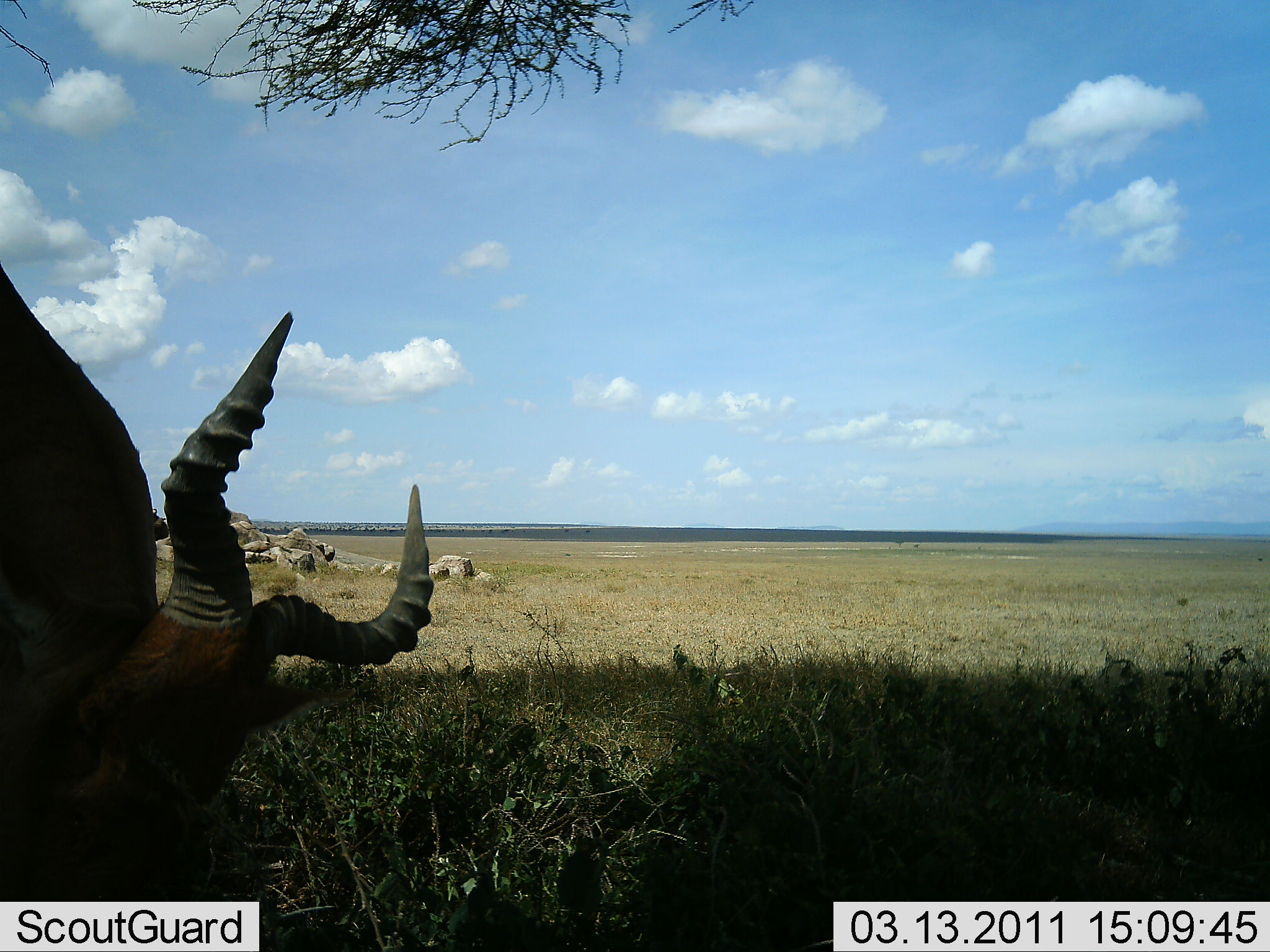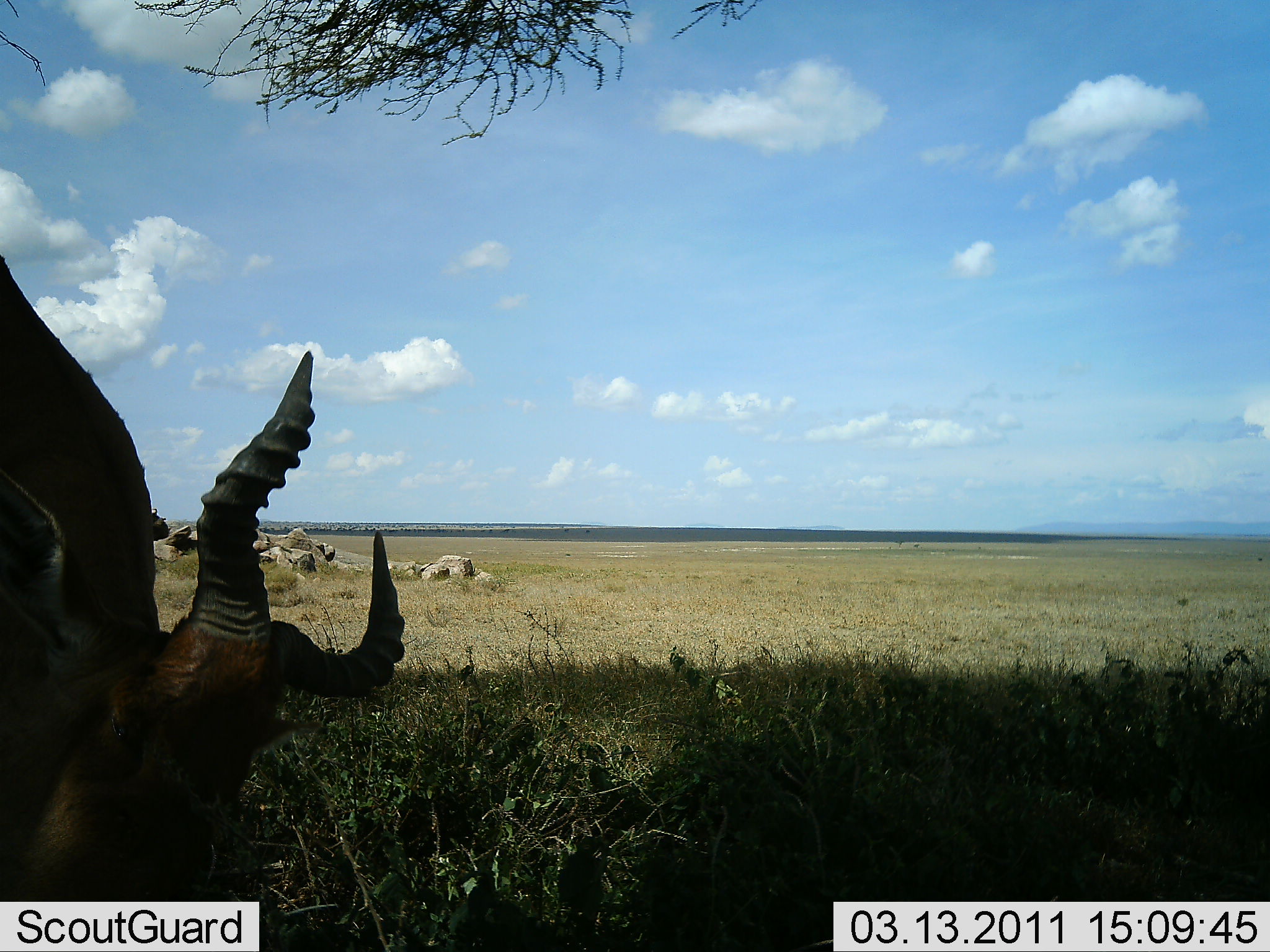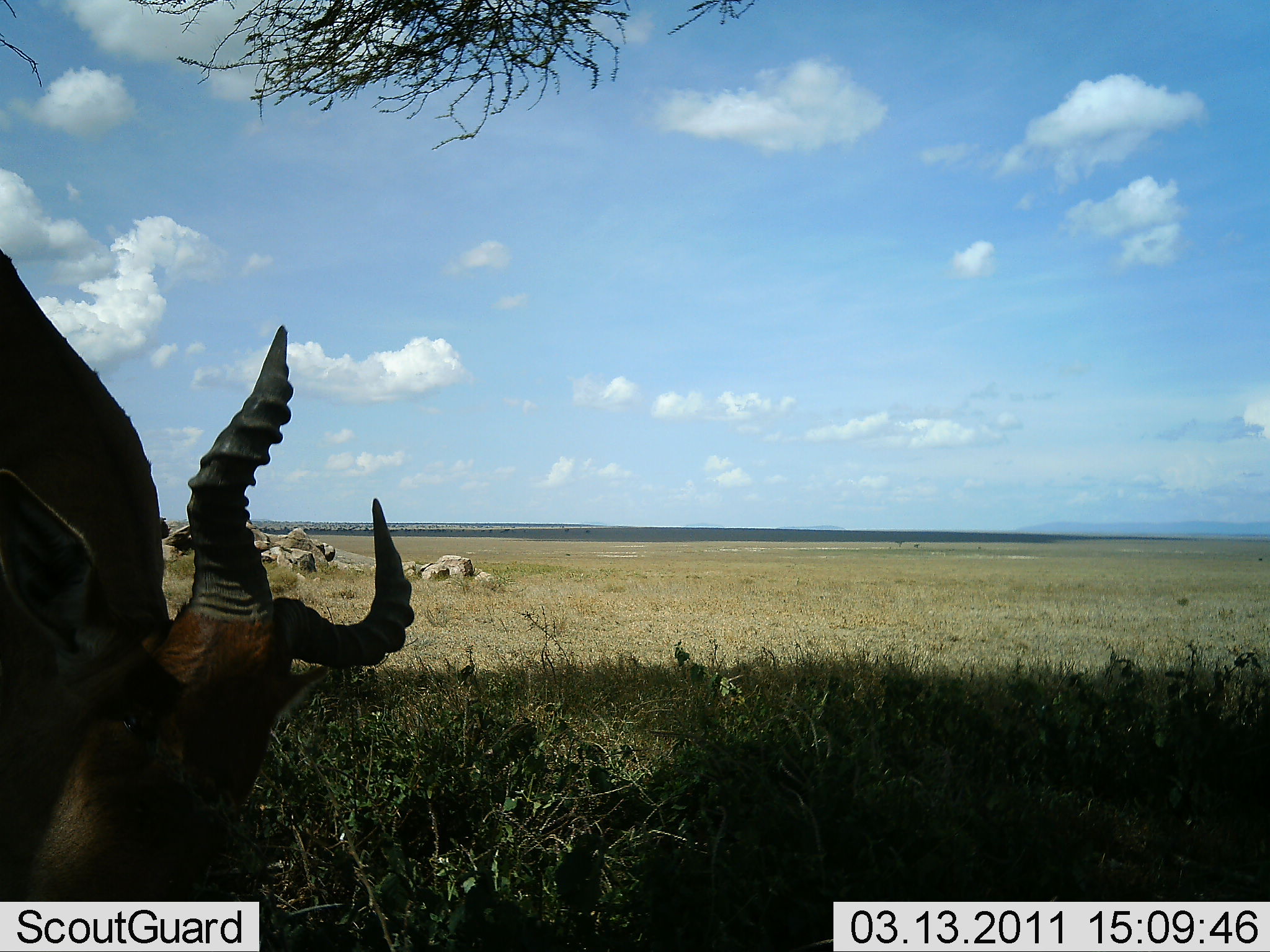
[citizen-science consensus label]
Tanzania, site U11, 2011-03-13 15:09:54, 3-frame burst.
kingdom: Animalia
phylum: Chordata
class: Mammalia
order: Artiodactyla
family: Bovidae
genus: Alcelaphus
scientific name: Alcelaphus buselaphus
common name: hartebeest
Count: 1.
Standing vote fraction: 8%.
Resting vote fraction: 0%.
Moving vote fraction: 0%.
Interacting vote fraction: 0%.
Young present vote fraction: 0%.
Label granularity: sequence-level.